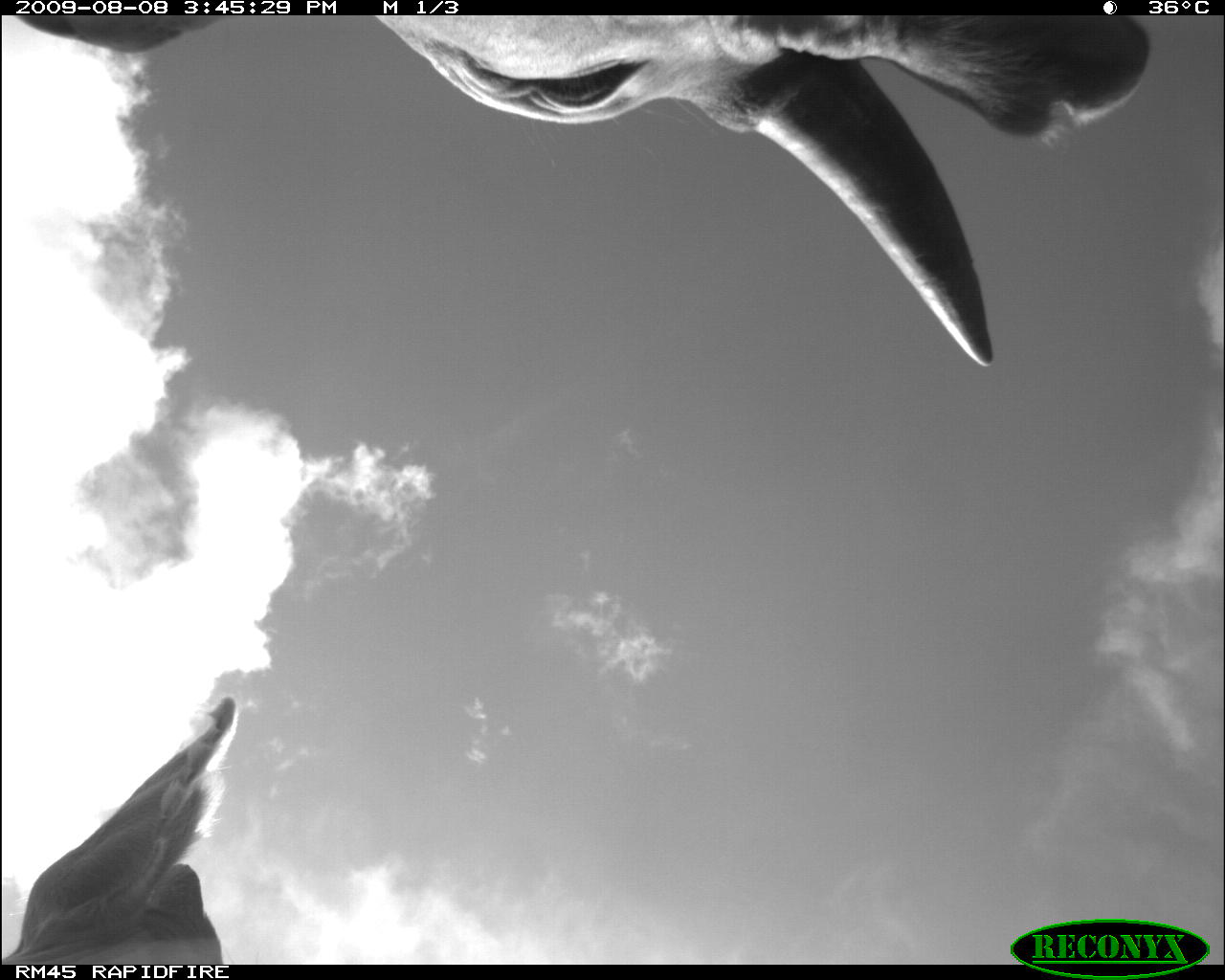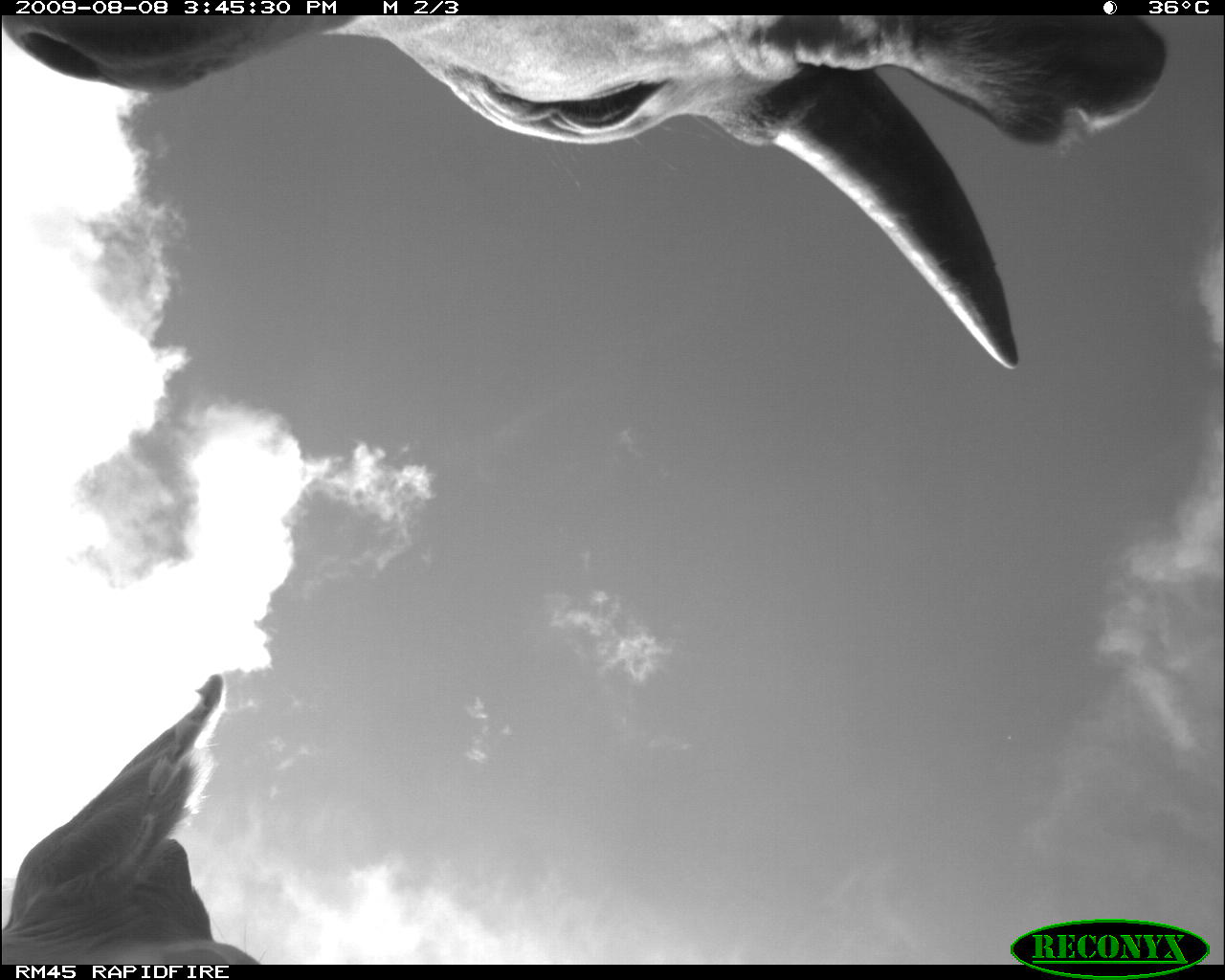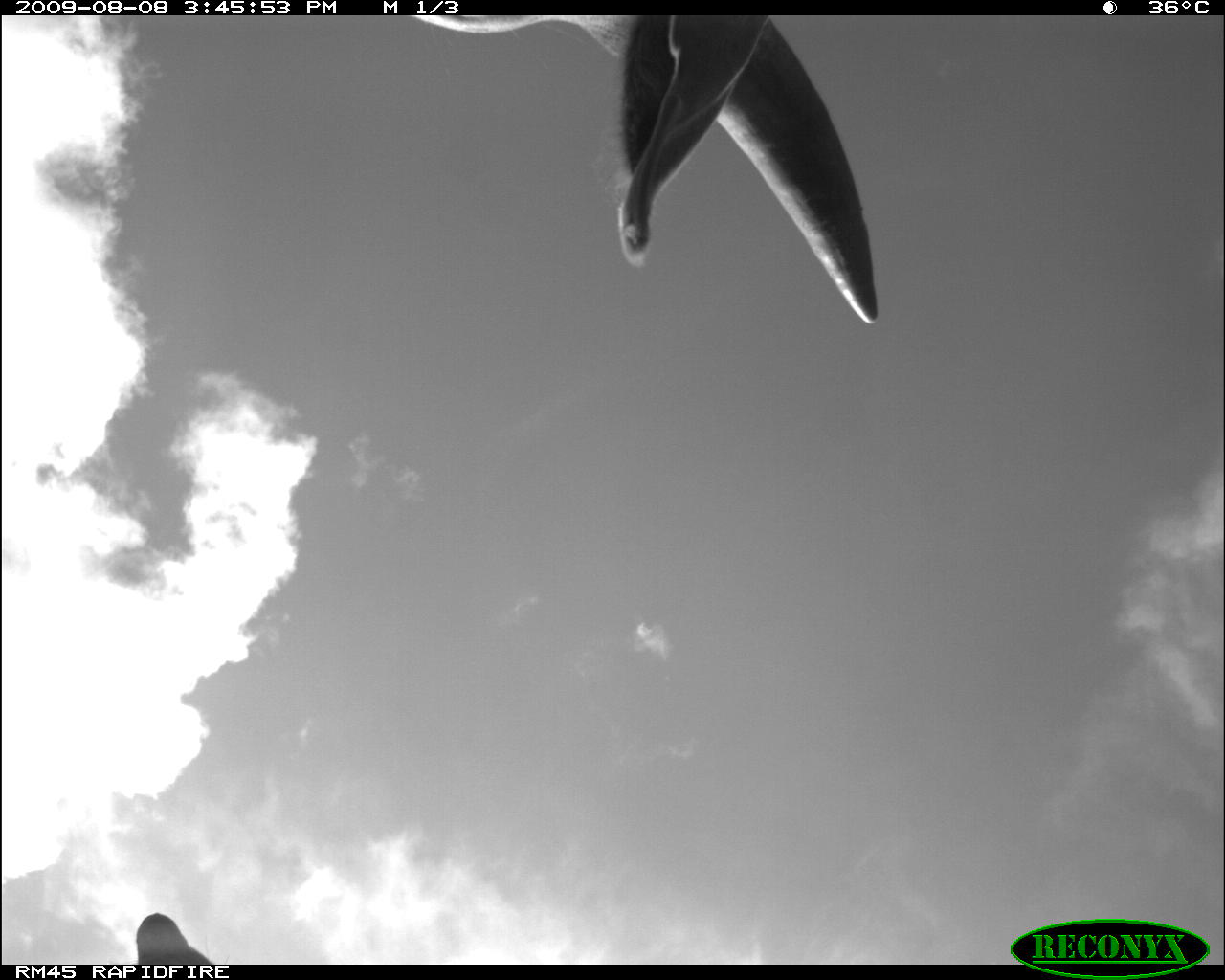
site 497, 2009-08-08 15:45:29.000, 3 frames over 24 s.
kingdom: Animalia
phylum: Chordata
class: Mammalia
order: Artiodactyla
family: Bovidae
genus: Tragelaphus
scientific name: Tragelaphus oryx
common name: eland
Tragelaphus oryx (eland), count 2.